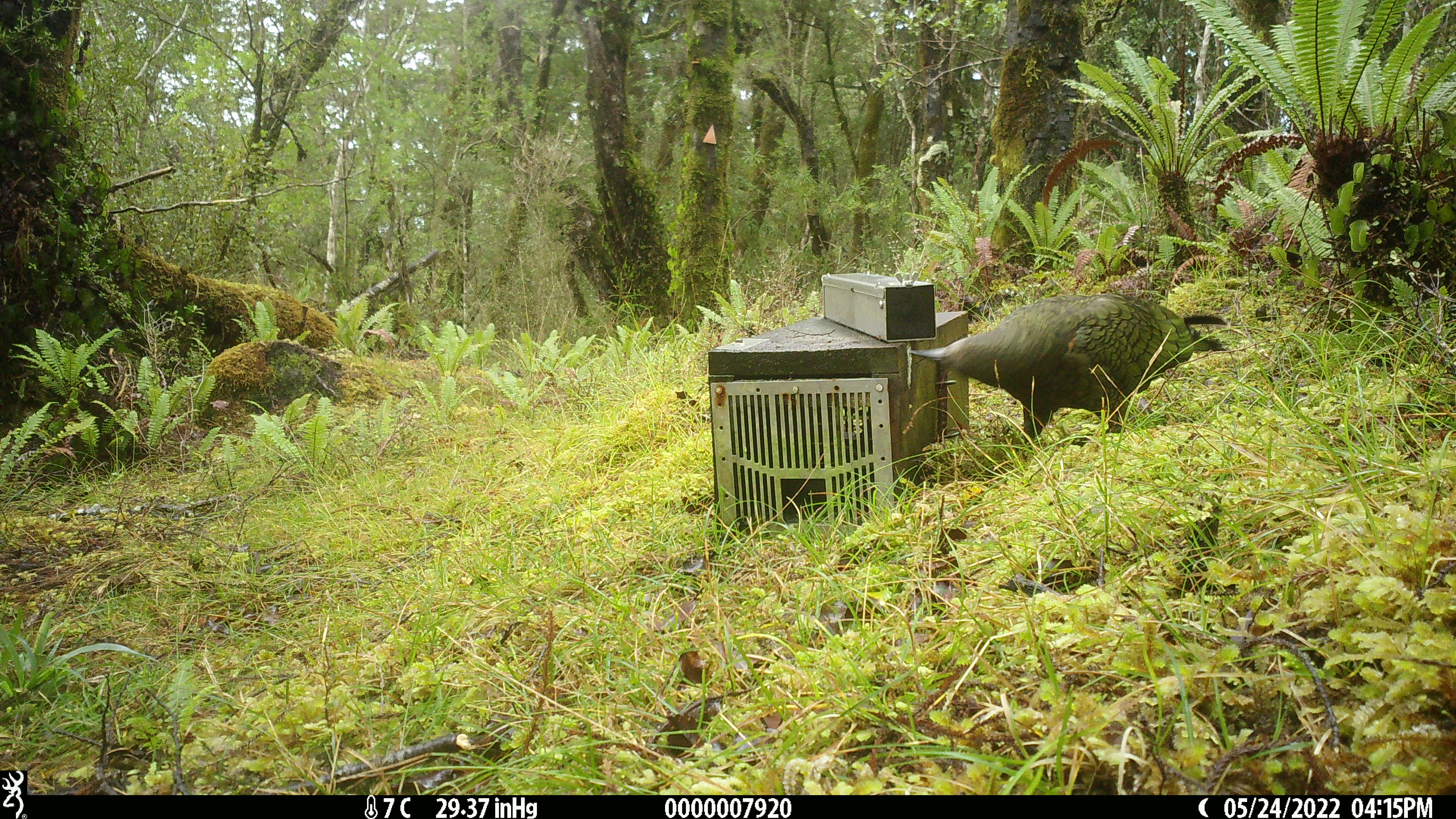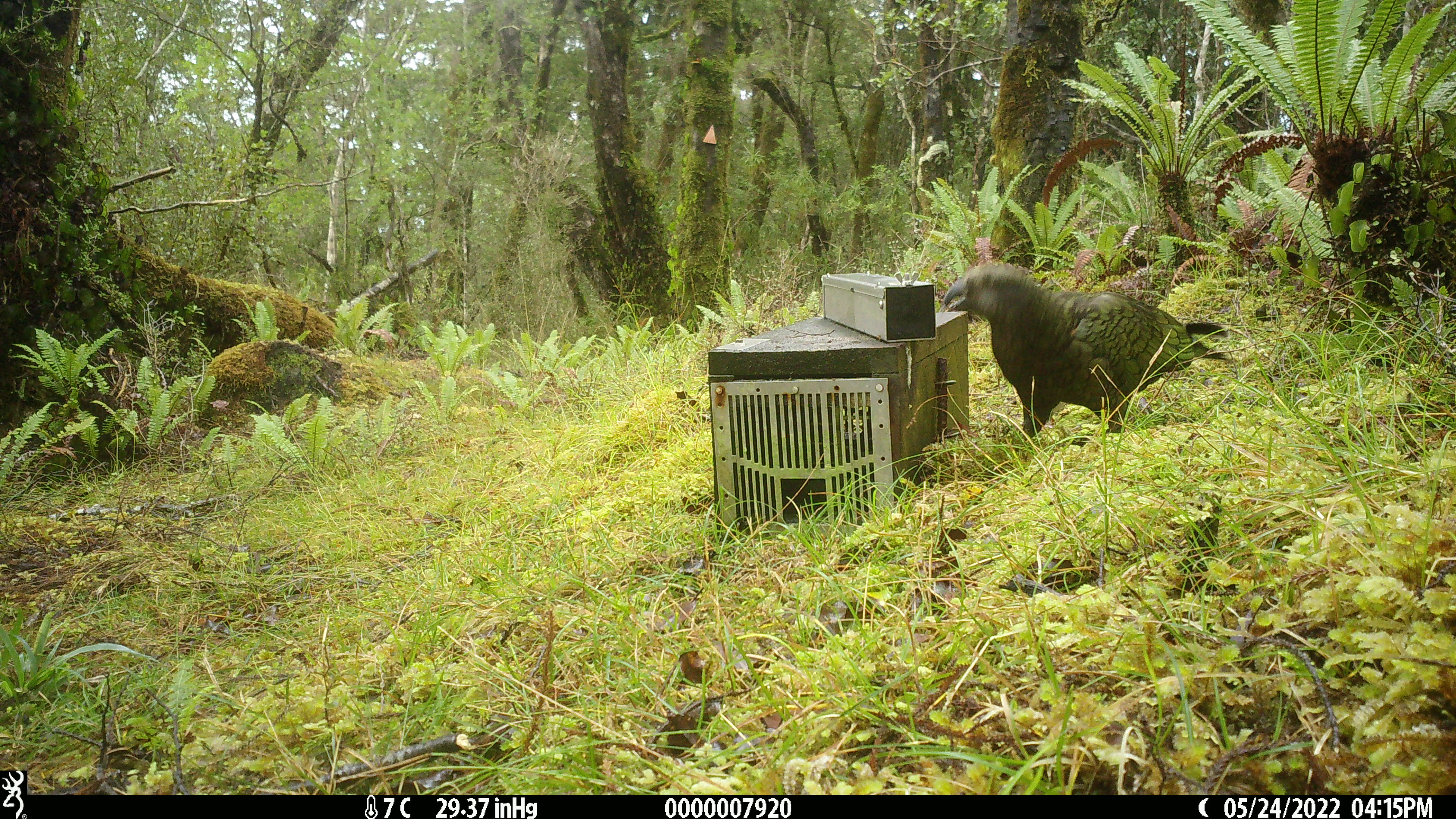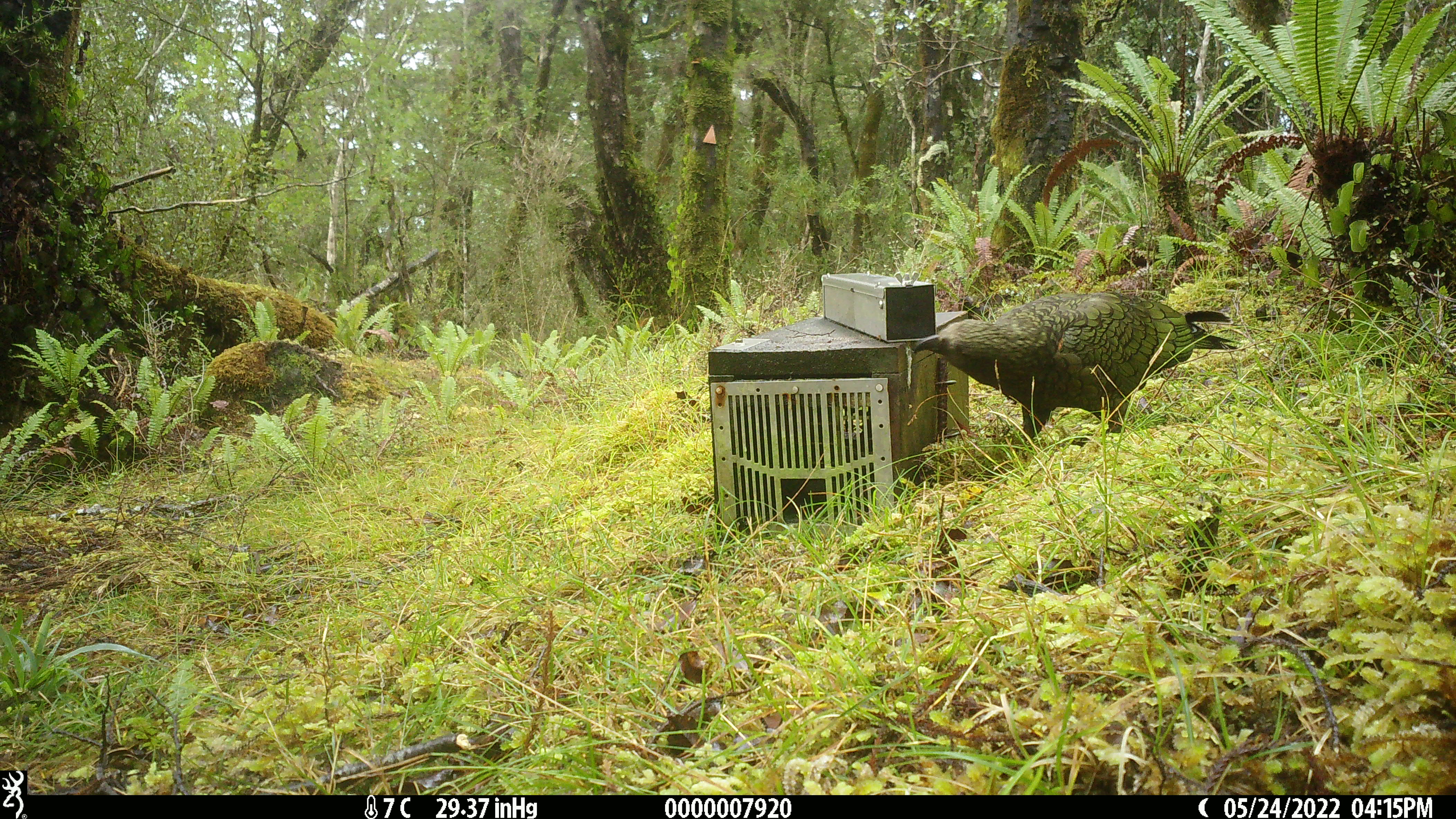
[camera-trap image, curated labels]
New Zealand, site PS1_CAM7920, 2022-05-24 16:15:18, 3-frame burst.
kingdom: Animalia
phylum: Chordata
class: Aves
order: Psittaciformes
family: Strigopidae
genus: Nestor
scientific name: Nestor notabilis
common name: kea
Kea (Nestor notabilis).